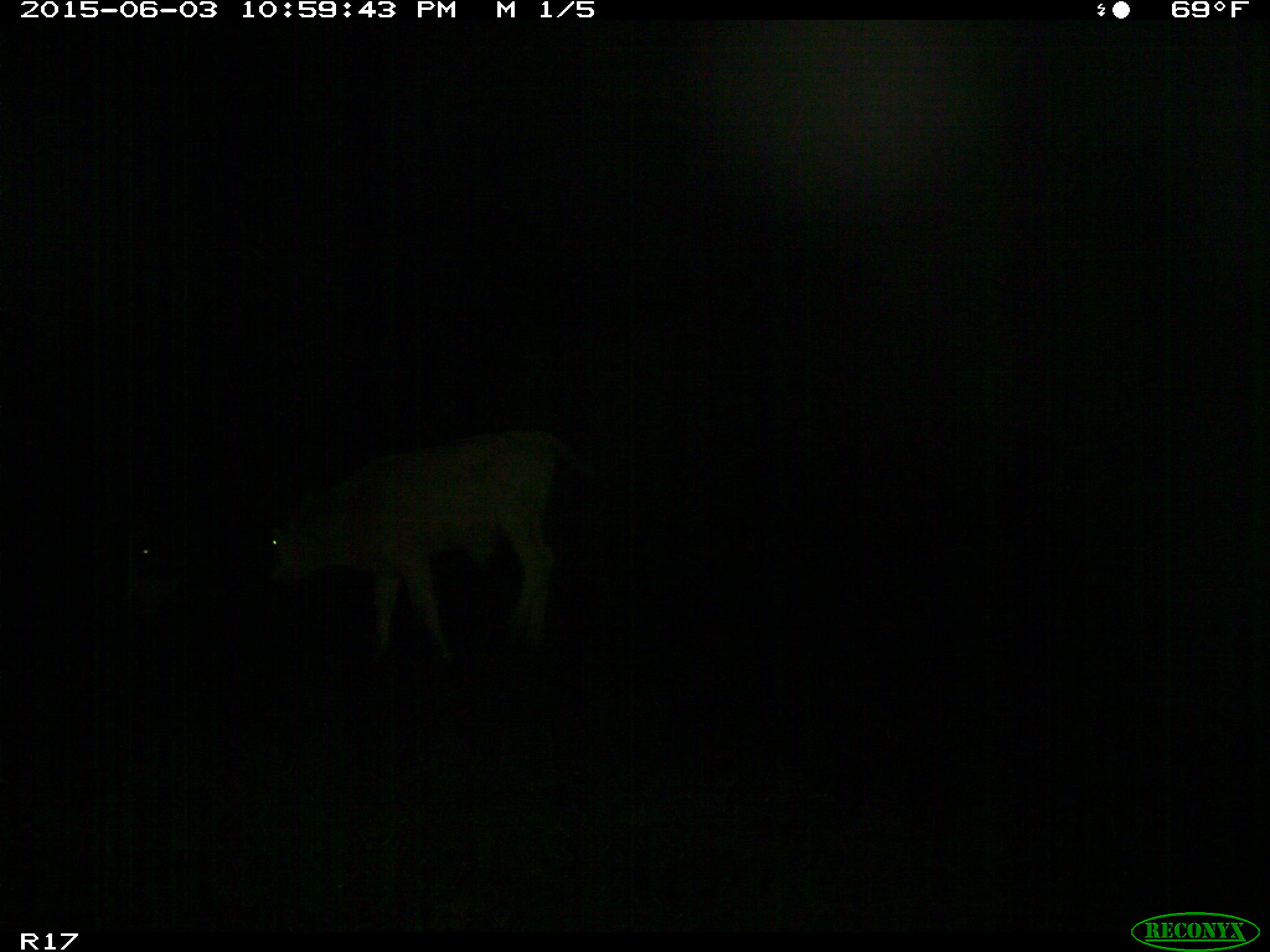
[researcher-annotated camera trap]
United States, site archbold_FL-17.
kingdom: Animalia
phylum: Chordata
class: Mammalia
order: Artiodactyla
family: Bovidae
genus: Bos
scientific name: Bos taurus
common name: domestic cow